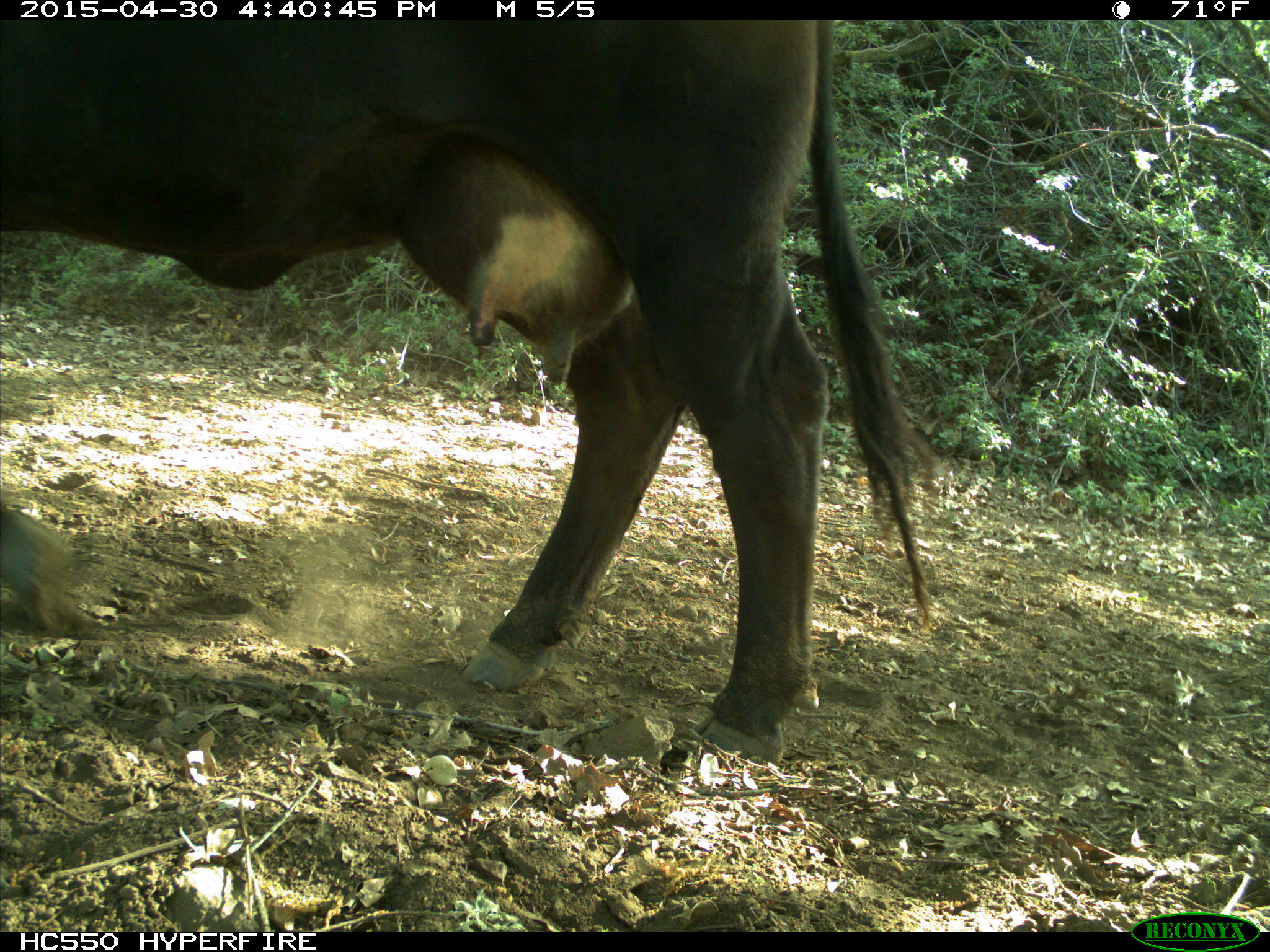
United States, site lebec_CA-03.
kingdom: Animalia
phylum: Chordata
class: Mammalia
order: Artiodactyla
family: Bovidae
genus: Bos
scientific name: Bos taurus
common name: domestic cow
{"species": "Bos taurus (domestic cow)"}